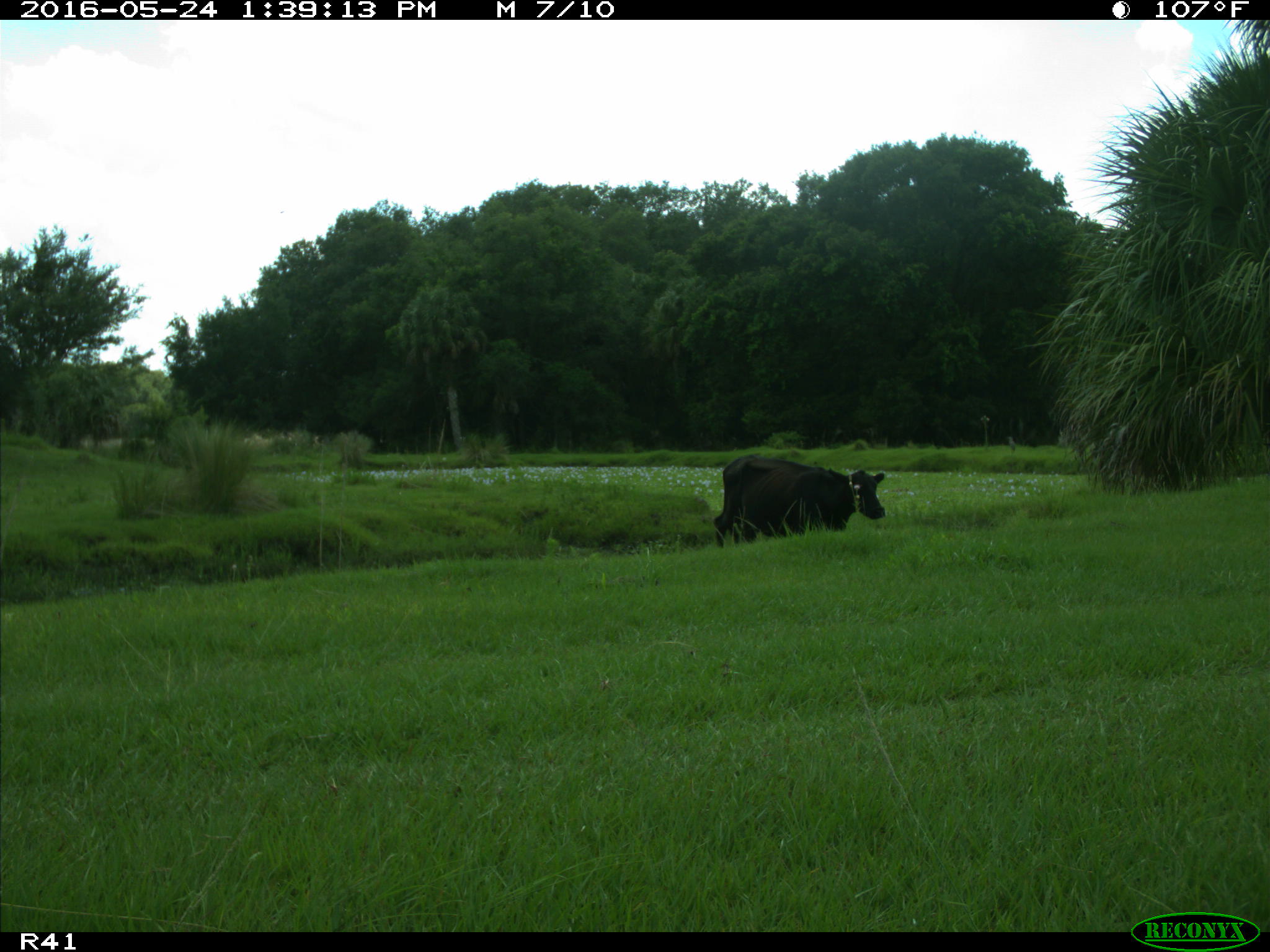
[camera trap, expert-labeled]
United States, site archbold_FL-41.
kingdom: Animalia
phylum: Chordata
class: Mammalia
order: Artiodactyla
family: Bovidae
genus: Bos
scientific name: Bos taurus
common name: domestic cow